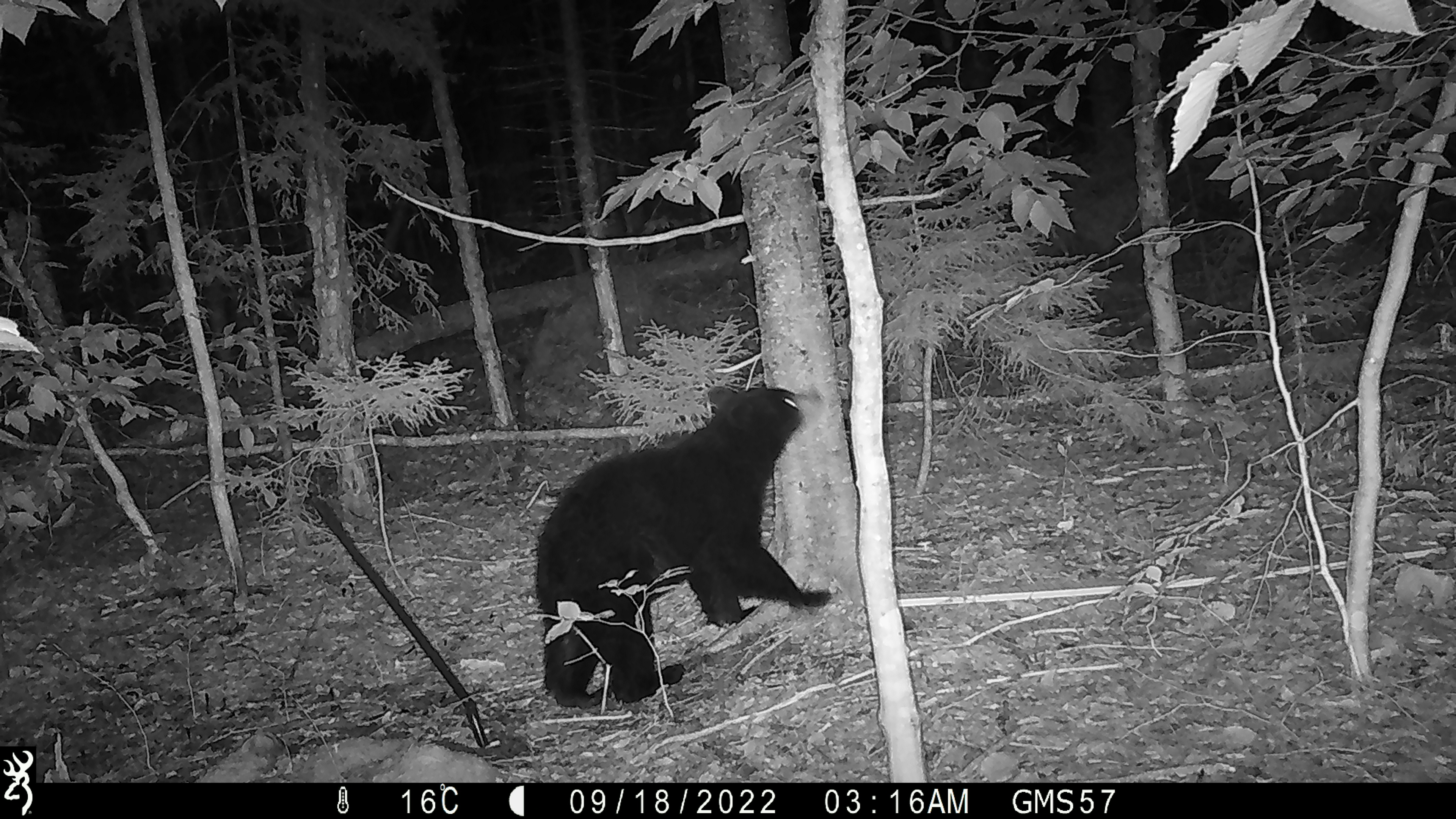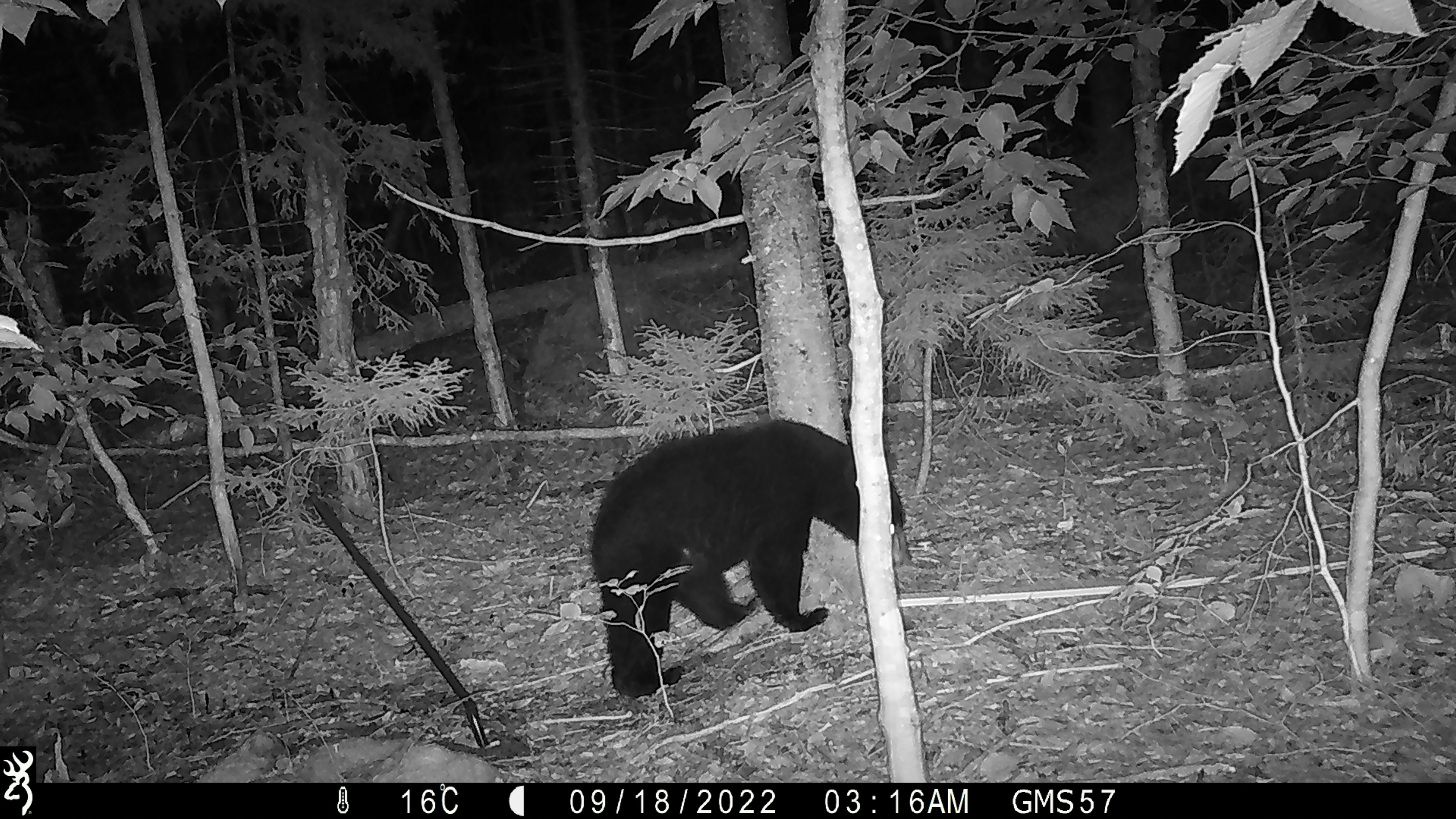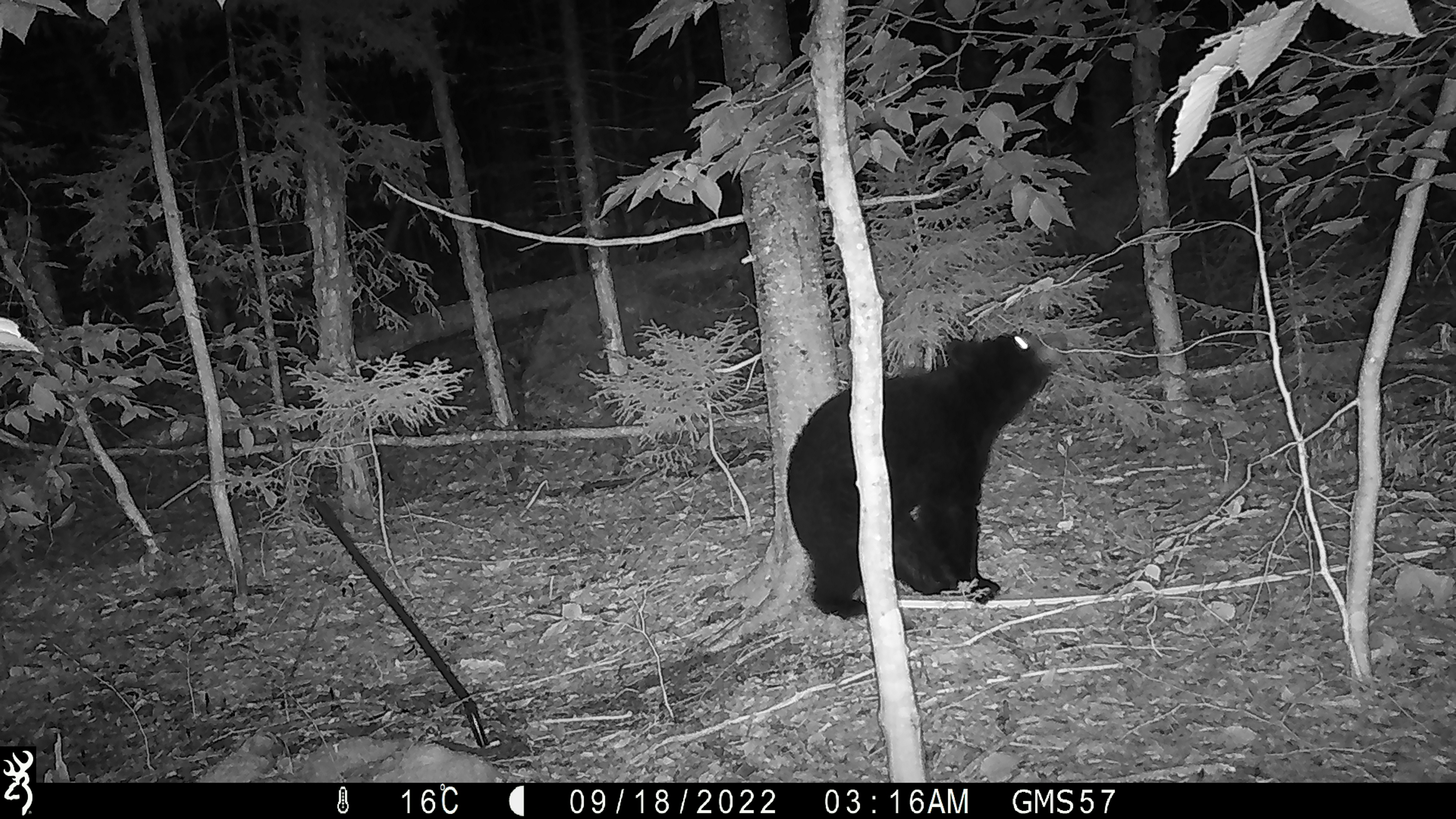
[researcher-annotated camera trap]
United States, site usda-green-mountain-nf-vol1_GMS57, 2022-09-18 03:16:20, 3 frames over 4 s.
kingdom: Animalia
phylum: Chordata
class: Mammalia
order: Carnivora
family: Ursidae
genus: Ursus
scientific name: Ursus americanus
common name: black bear